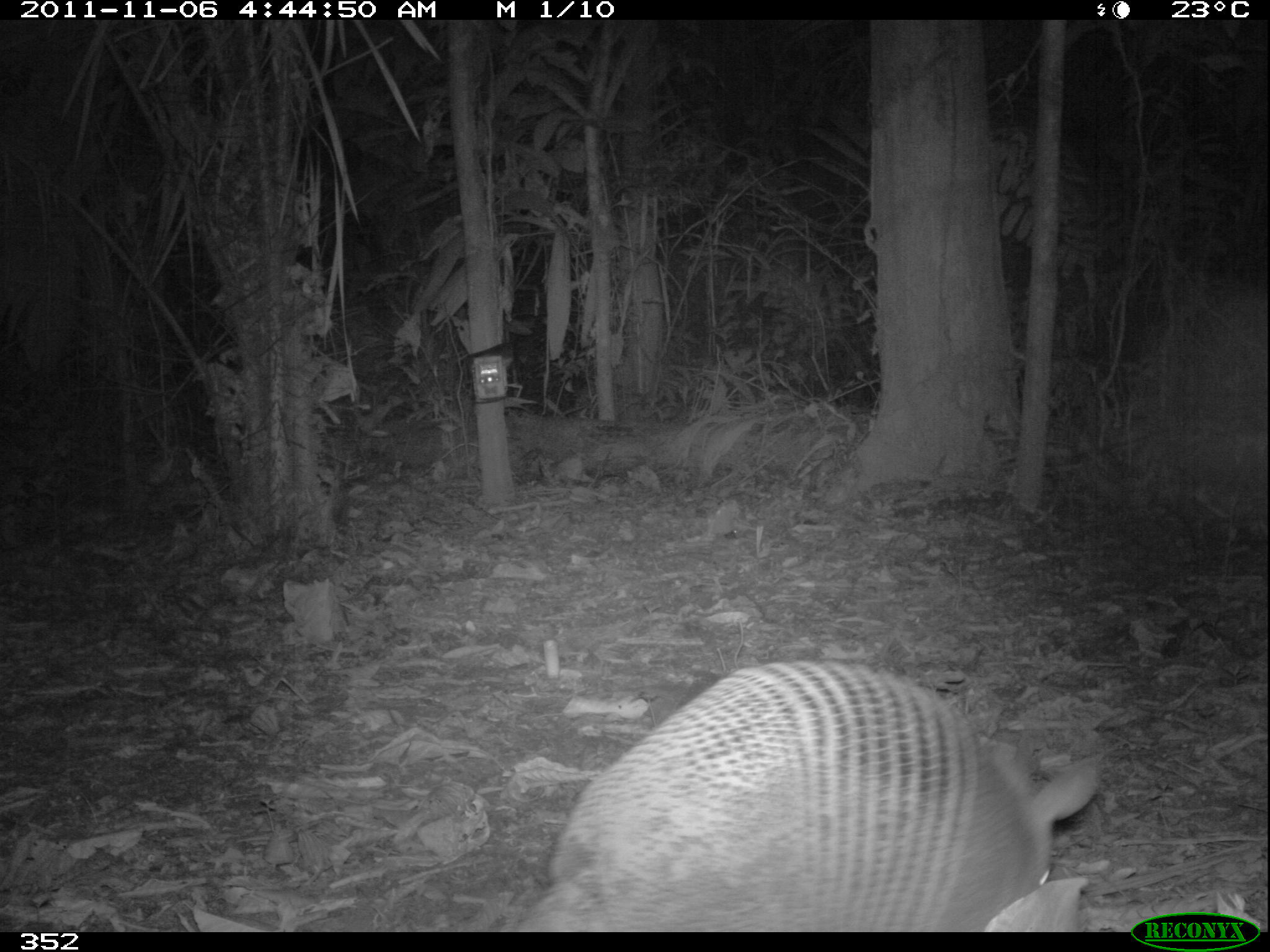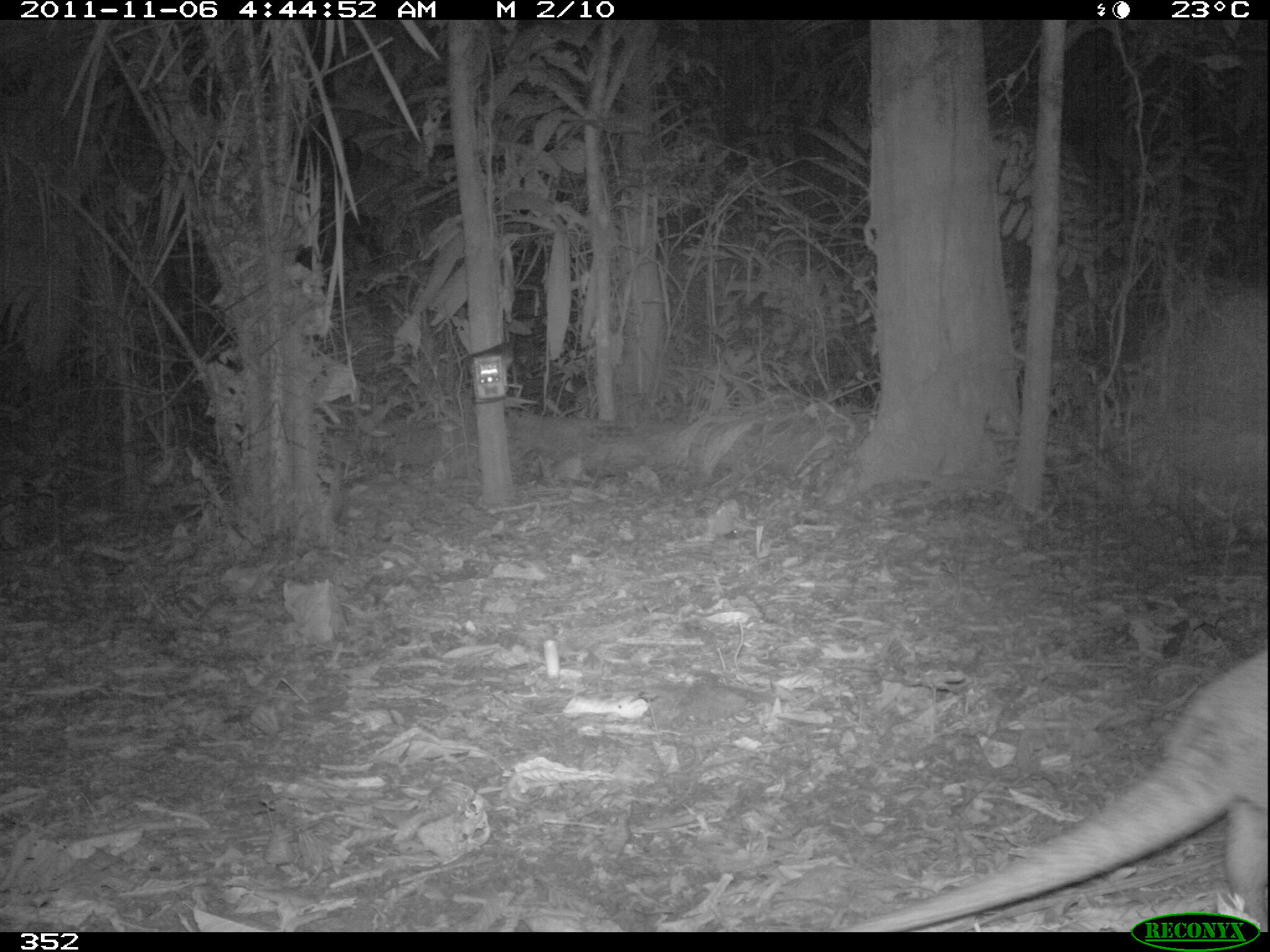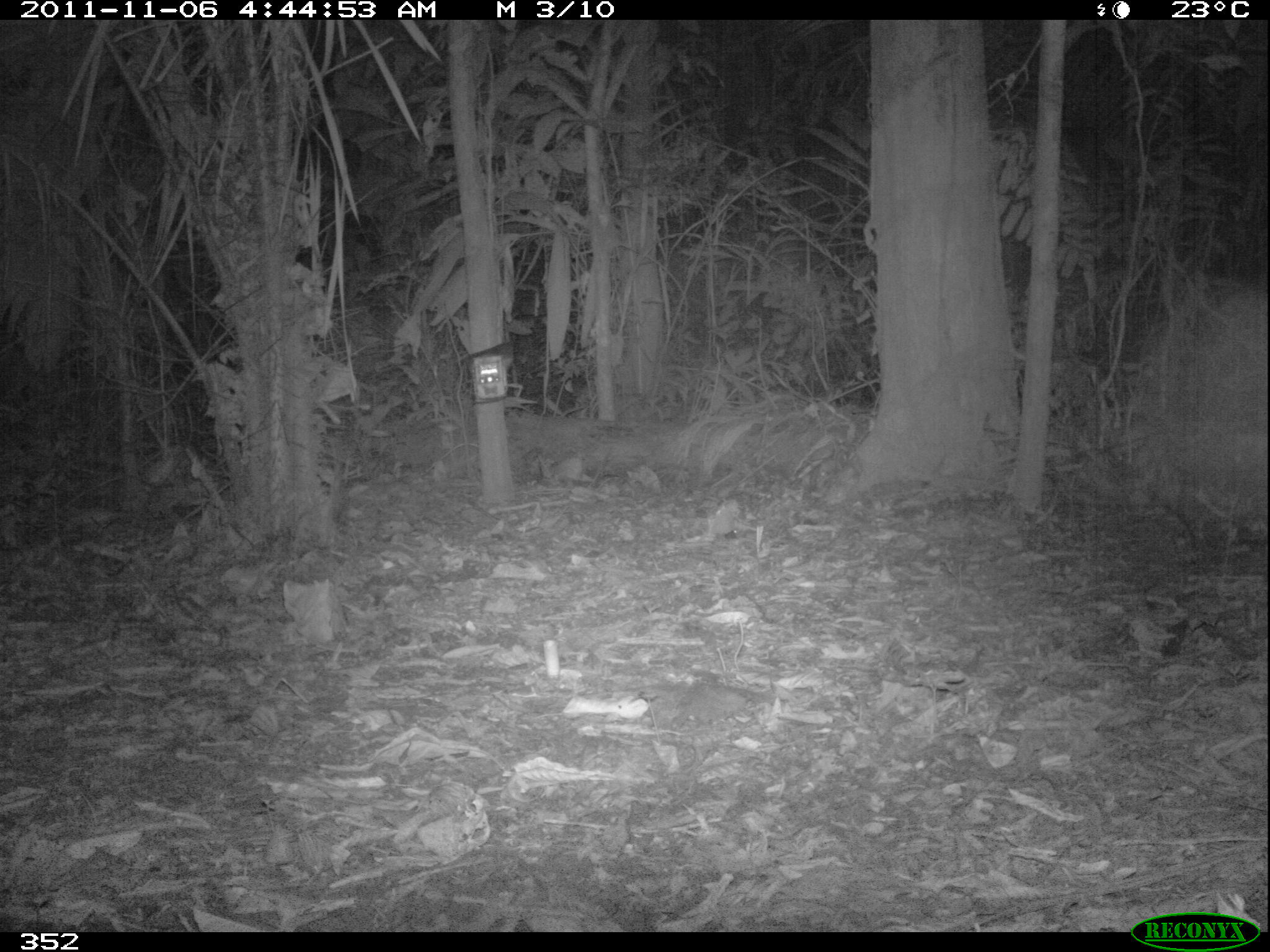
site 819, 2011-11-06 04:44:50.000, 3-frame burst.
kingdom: Animalia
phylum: Chordata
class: Mammalia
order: Cingulata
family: Dasypodidae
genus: Dasypus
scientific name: Dasypus novemcinctus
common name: nine-banded armadillo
Dasypus novemcinctus (nine-banded armadillo).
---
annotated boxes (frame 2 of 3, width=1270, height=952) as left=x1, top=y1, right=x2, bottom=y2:
dasypus novemcinctus: left=807, top=632, right=1270, bottom=927